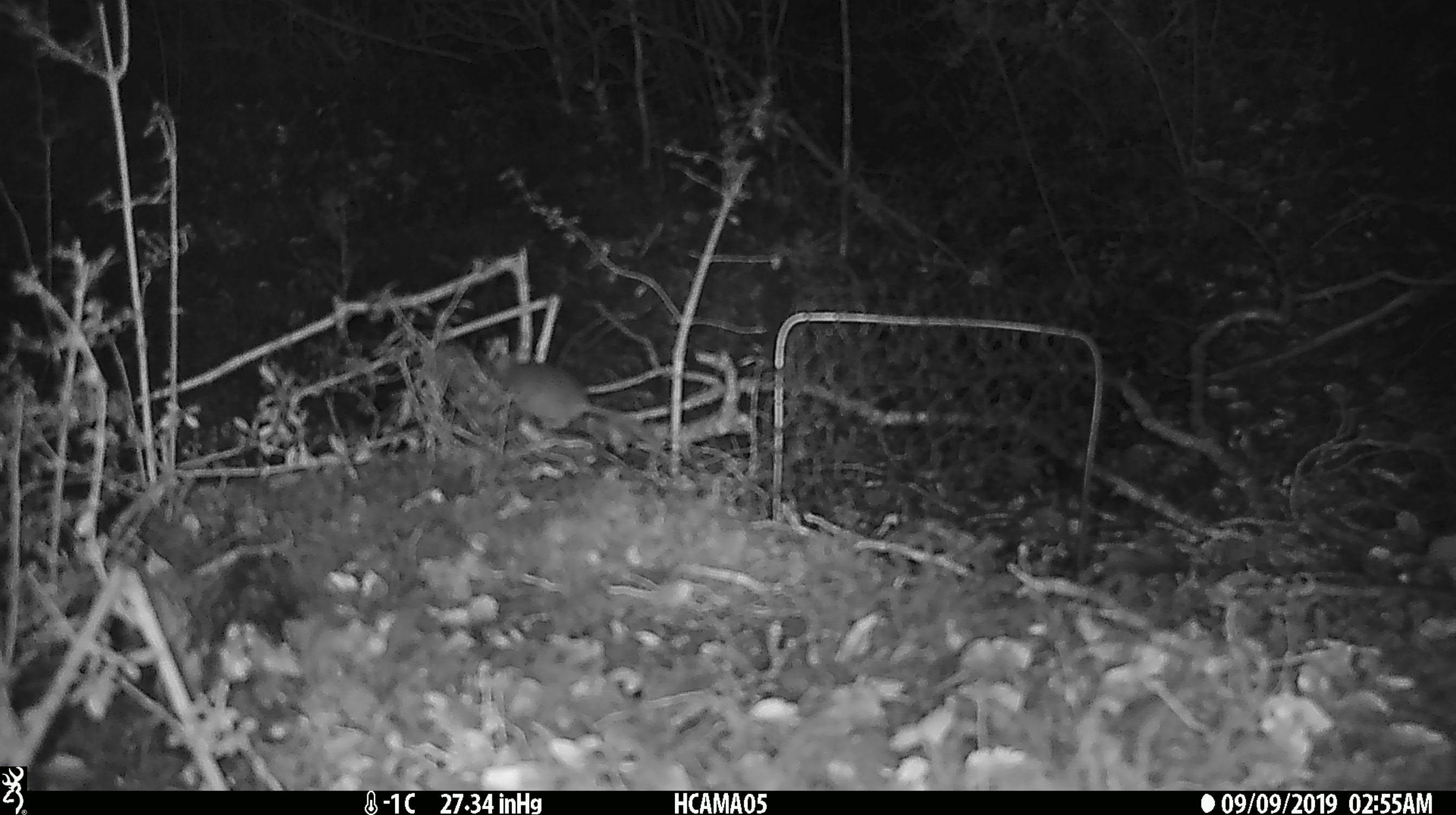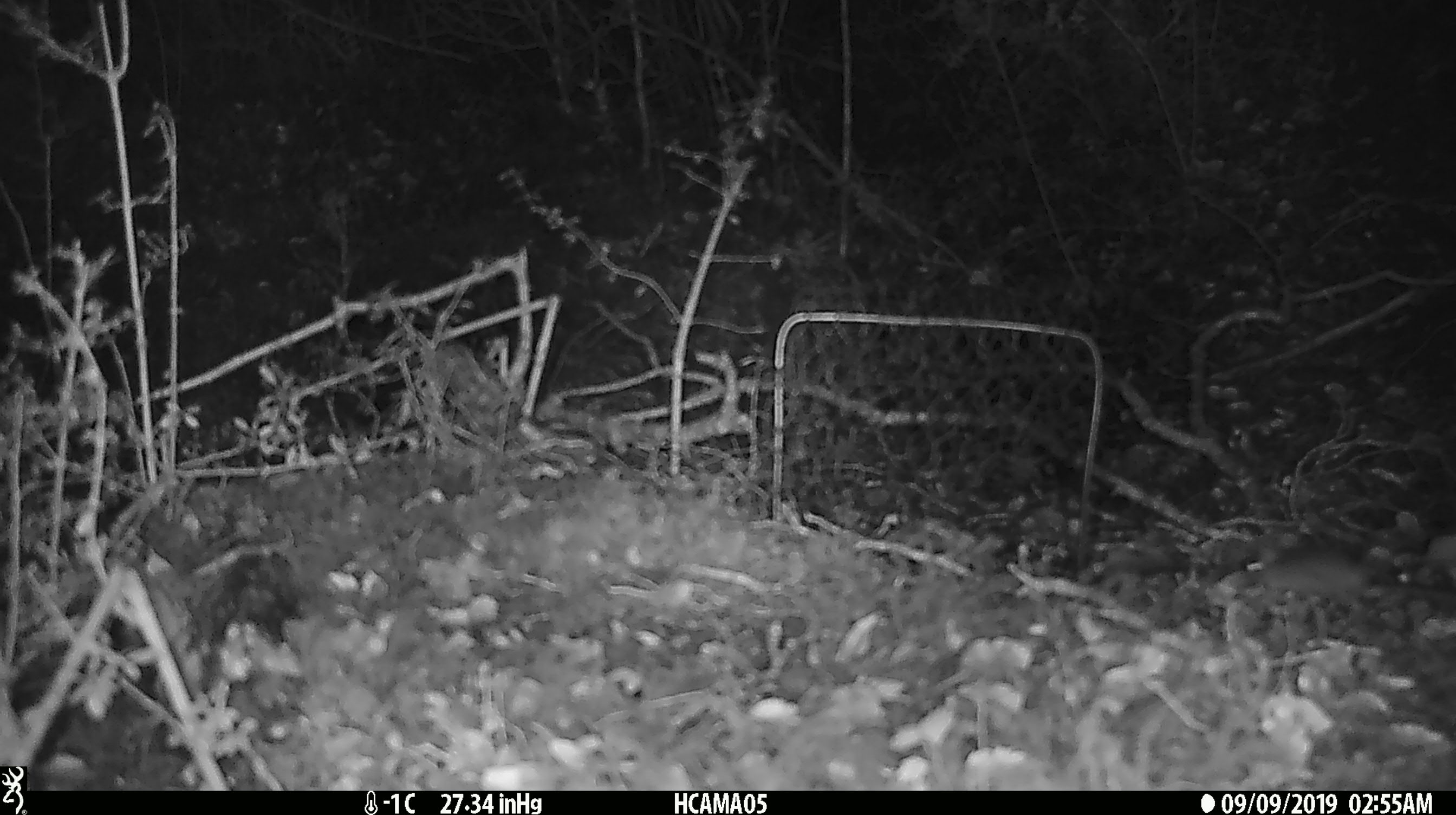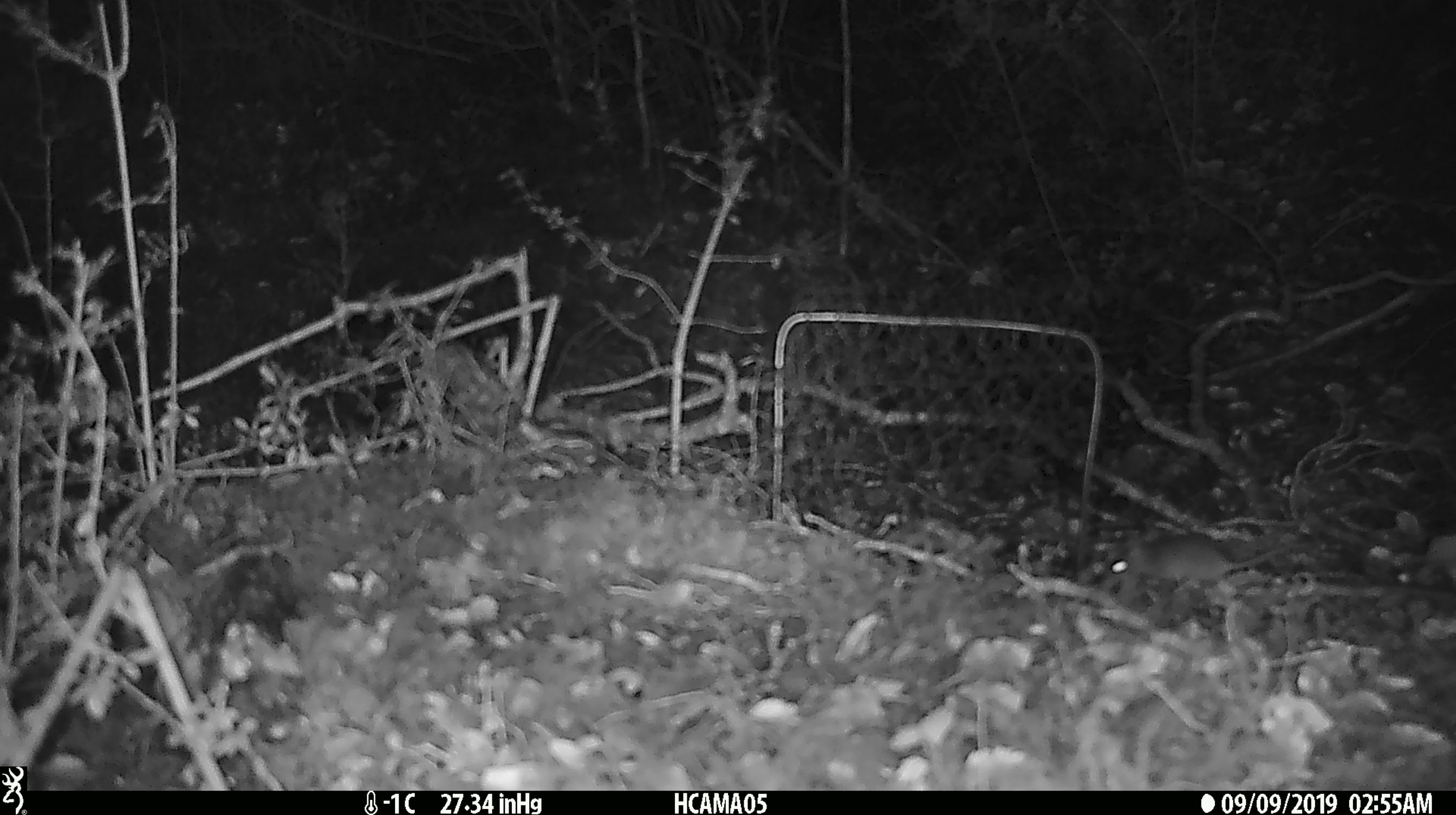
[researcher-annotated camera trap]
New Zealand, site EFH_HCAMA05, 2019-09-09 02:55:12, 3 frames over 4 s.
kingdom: Animalia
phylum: Chordata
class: Mammalia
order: Rodentia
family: Muridae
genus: Mus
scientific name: Mus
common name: mouse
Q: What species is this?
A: Mouse (Mus).